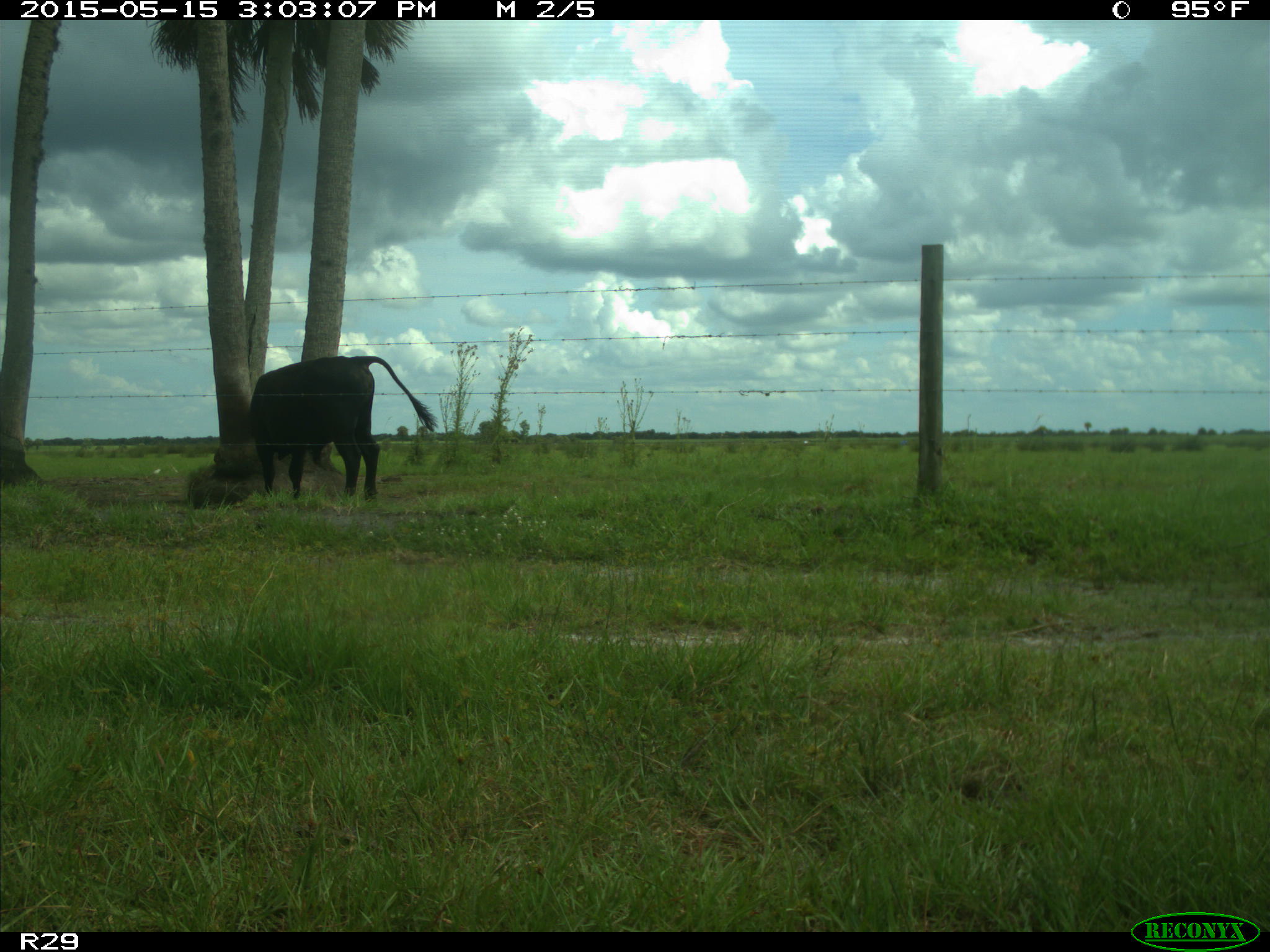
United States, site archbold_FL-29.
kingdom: Animalia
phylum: Chordata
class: Mammalia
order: Artiodactyla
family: Bovidae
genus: Bos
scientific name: Bos taurus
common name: domestic cow